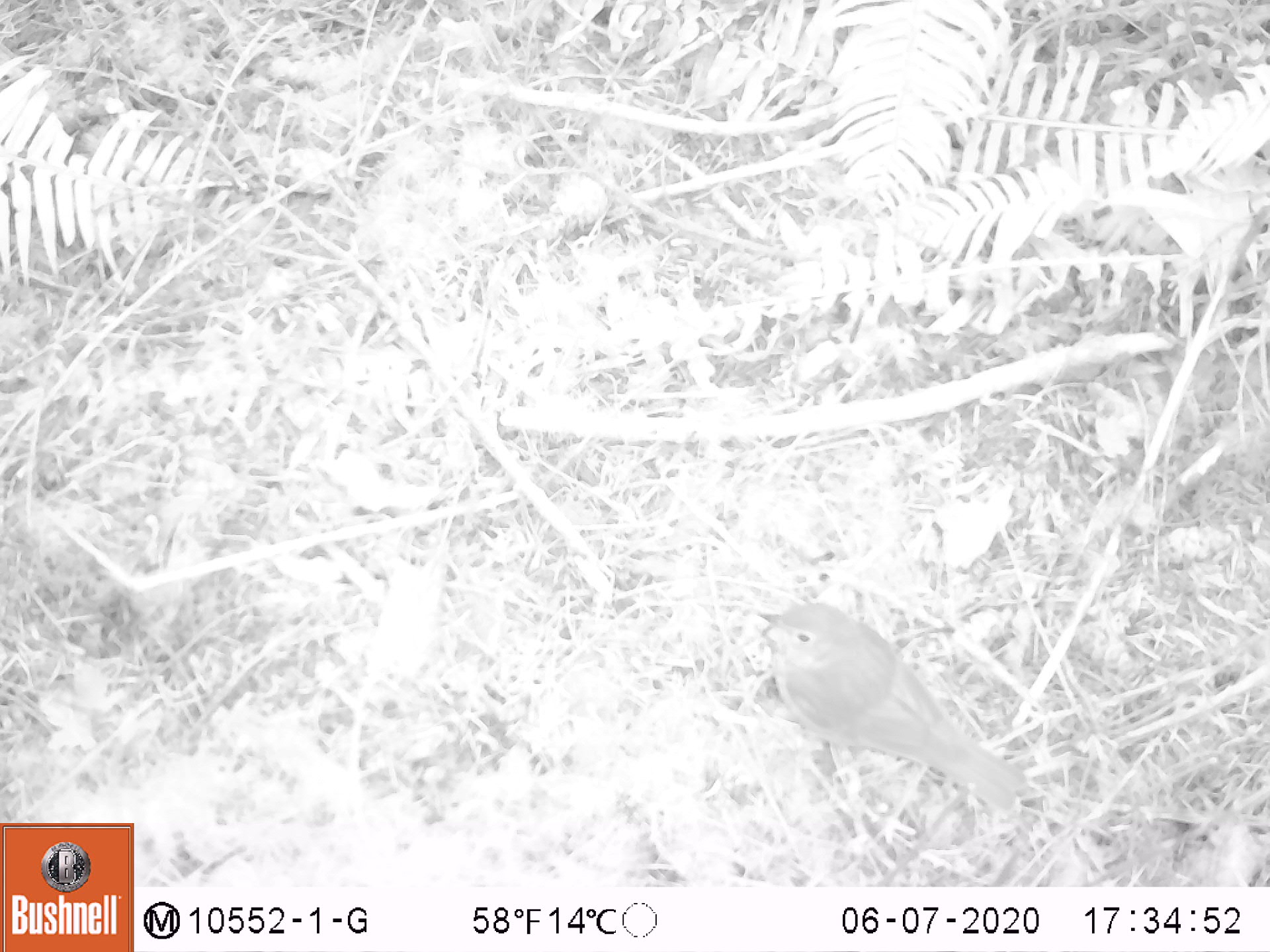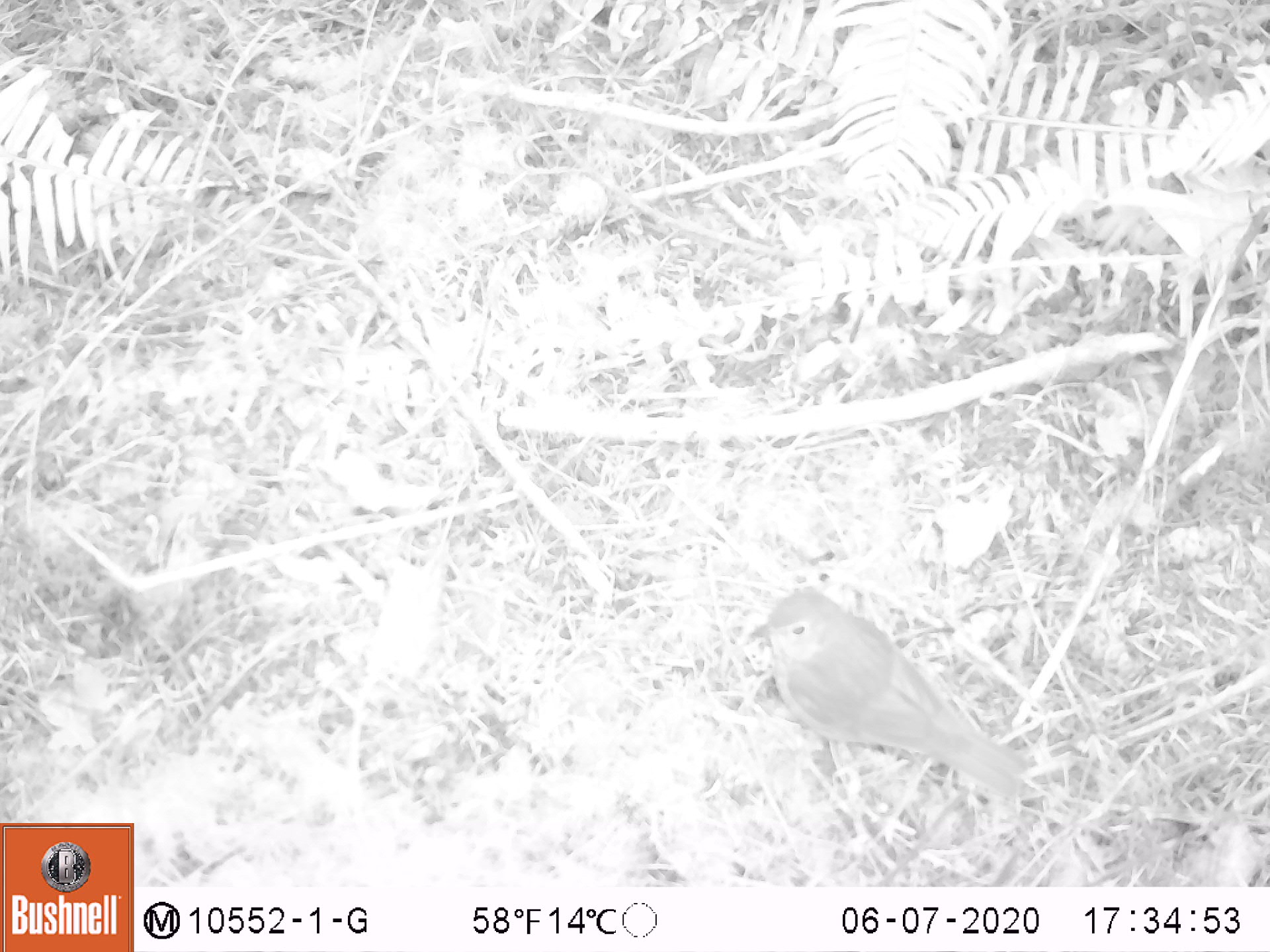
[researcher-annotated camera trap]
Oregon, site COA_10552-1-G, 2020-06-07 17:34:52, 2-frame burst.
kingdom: Animalia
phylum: Chordata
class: Aves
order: Passeriformes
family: Turdidae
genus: Catharus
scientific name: Catharus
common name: brown thrushes and nightingale-thrushes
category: catharus species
Catharus species (brown thrushes and nightingale-thrushes) (Catharus).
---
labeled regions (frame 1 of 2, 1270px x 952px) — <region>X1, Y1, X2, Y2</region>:
catharus species: <region>755, 594, 1036, 816</region>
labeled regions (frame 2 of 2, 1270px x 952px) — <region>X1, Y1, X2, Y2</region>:
catharus species: <region>756, 586, 1029, 807</region>